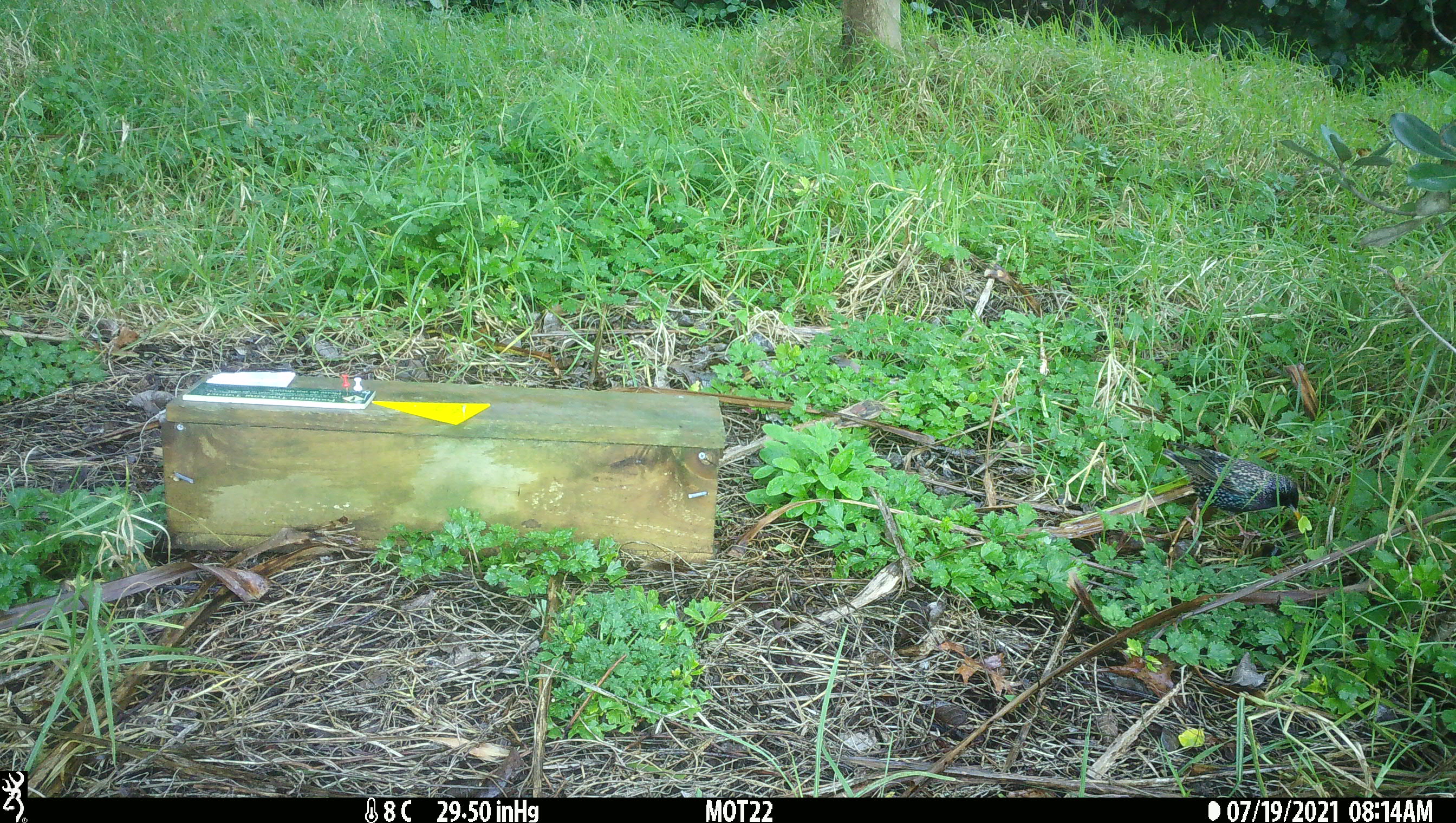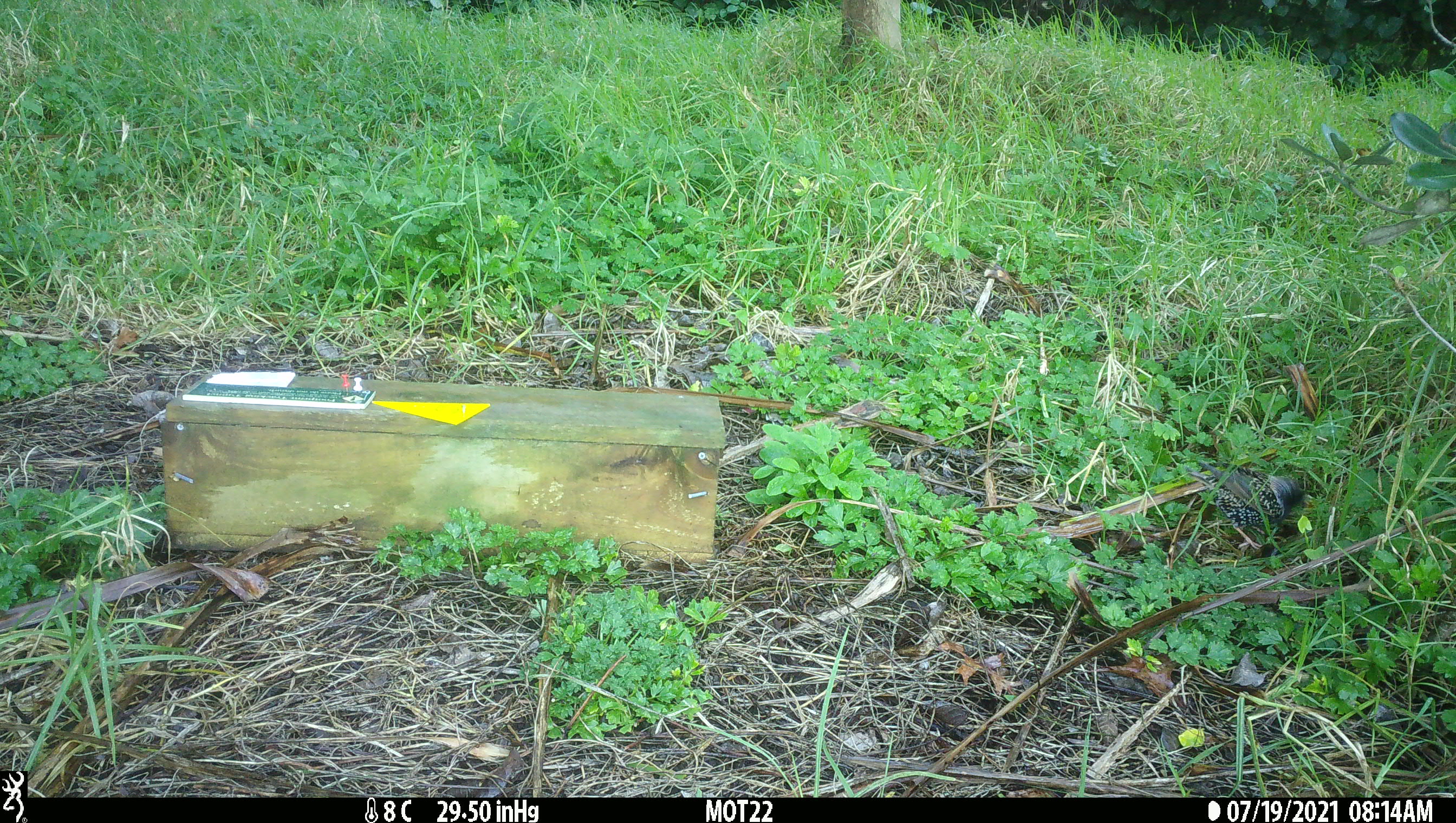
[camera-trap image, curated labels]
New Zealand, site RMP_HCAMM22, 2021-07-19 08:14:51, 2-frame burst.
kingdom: Animalia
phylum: Chordata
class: Aves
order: Passeriformes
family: Sturnidae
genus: Sturnus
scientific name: Sturnus vulgaris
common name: european starling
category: starling